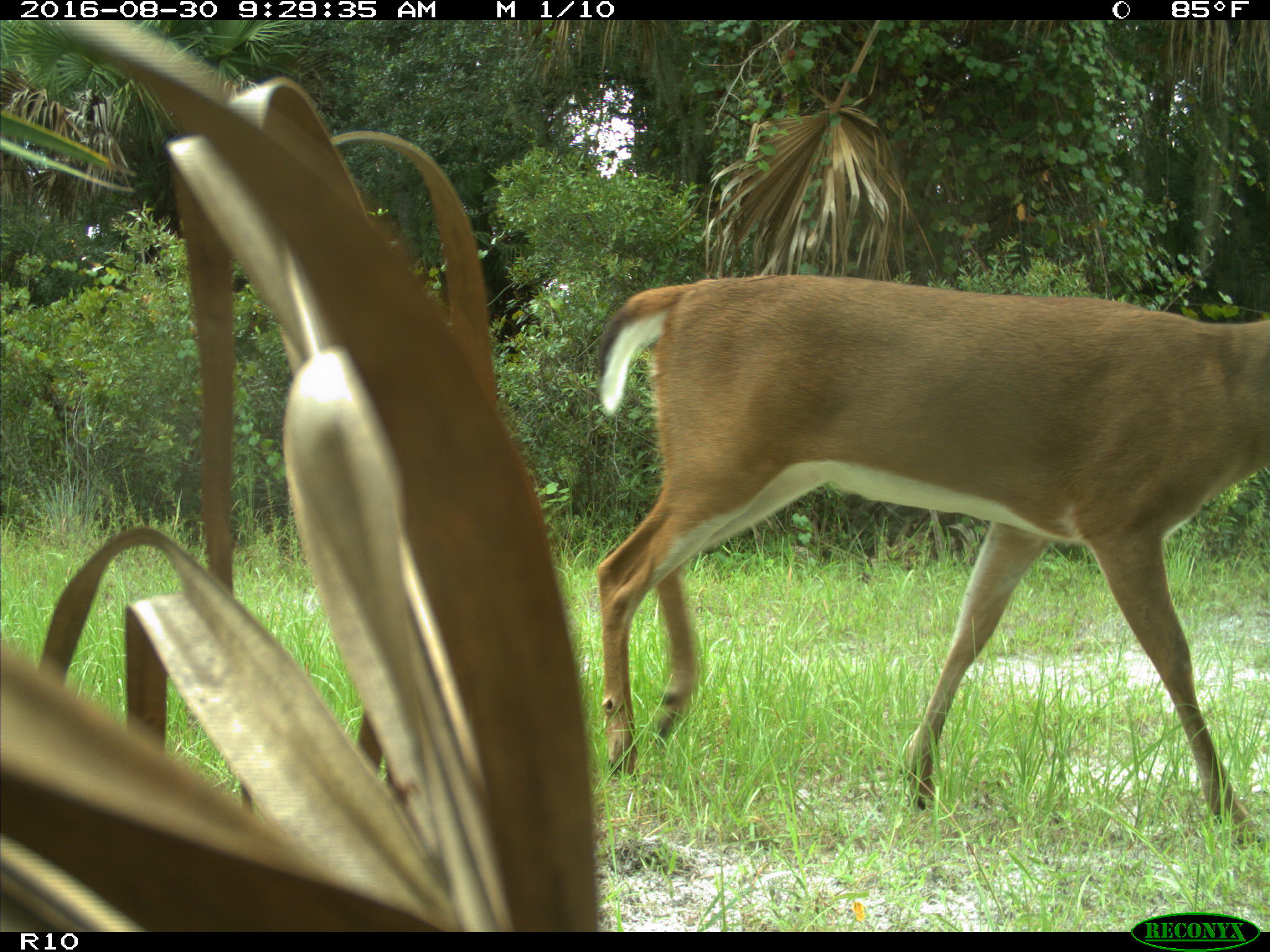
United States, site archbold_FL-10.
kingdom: Animalia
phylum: Chordata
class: Mammalia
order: Artiodactyla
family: Cervidae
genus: Odocoileus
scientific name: Odocoileus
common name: deer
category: unidentified deer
Unidentified deer (deer) (Odocoileus).